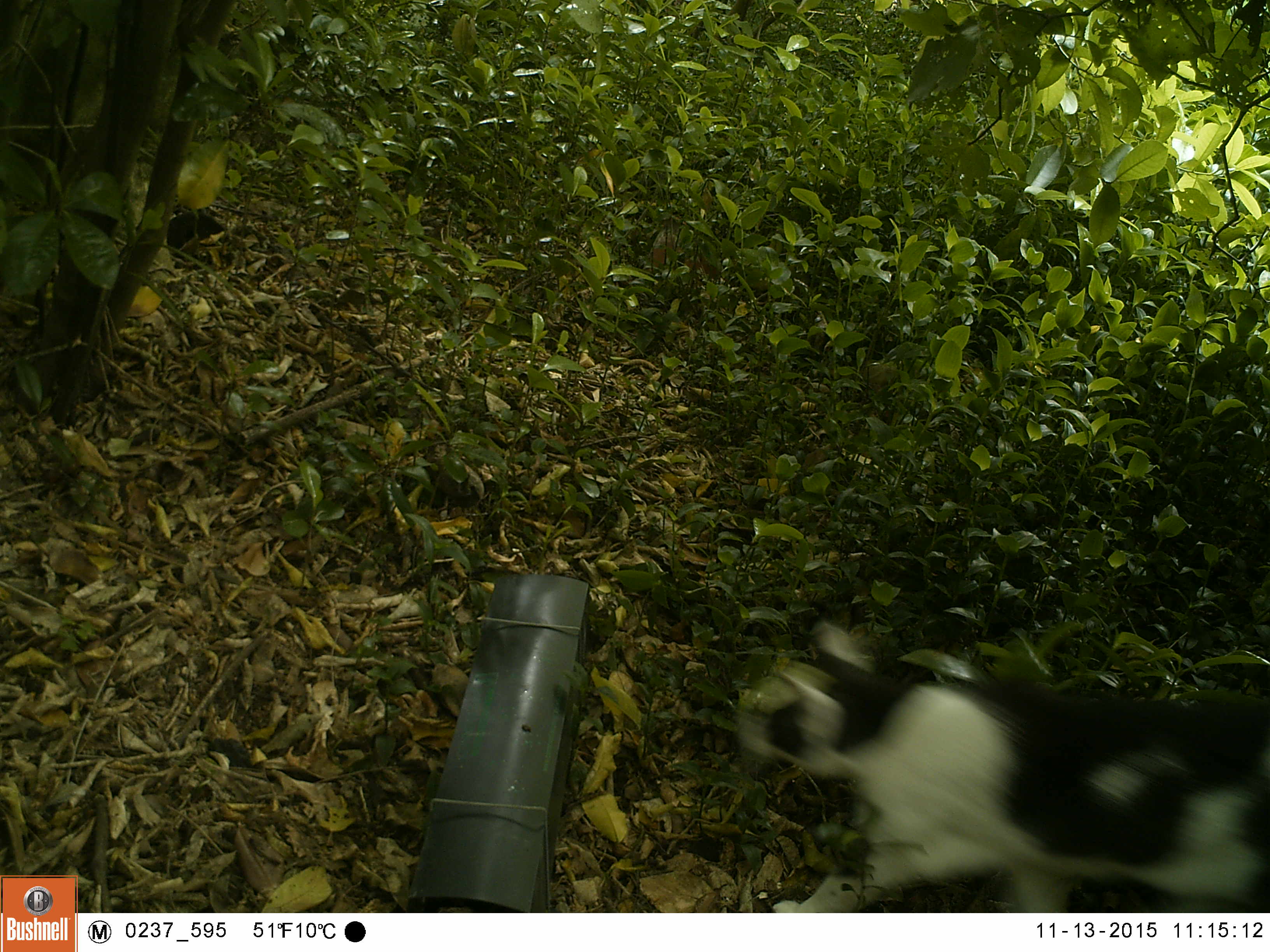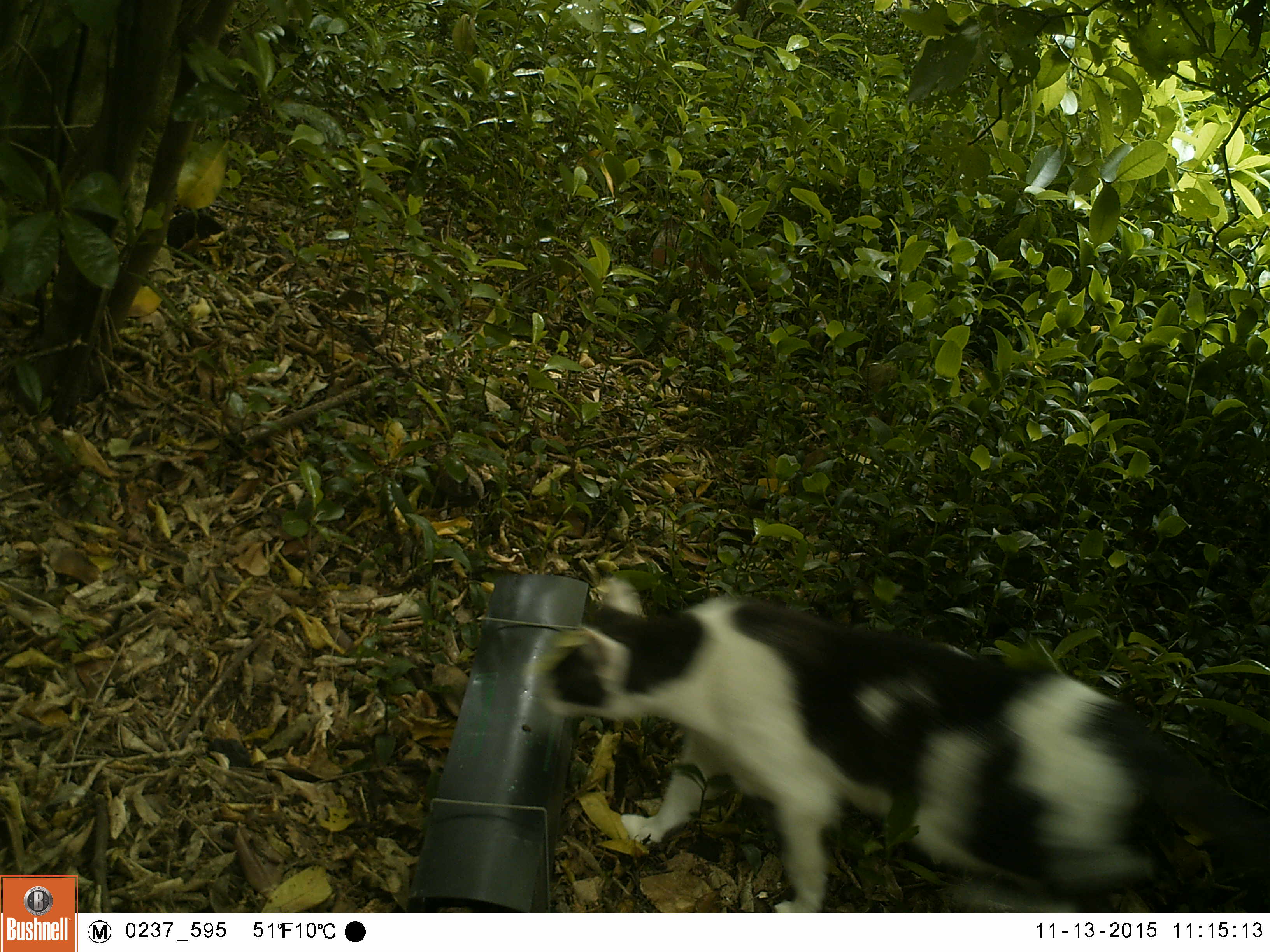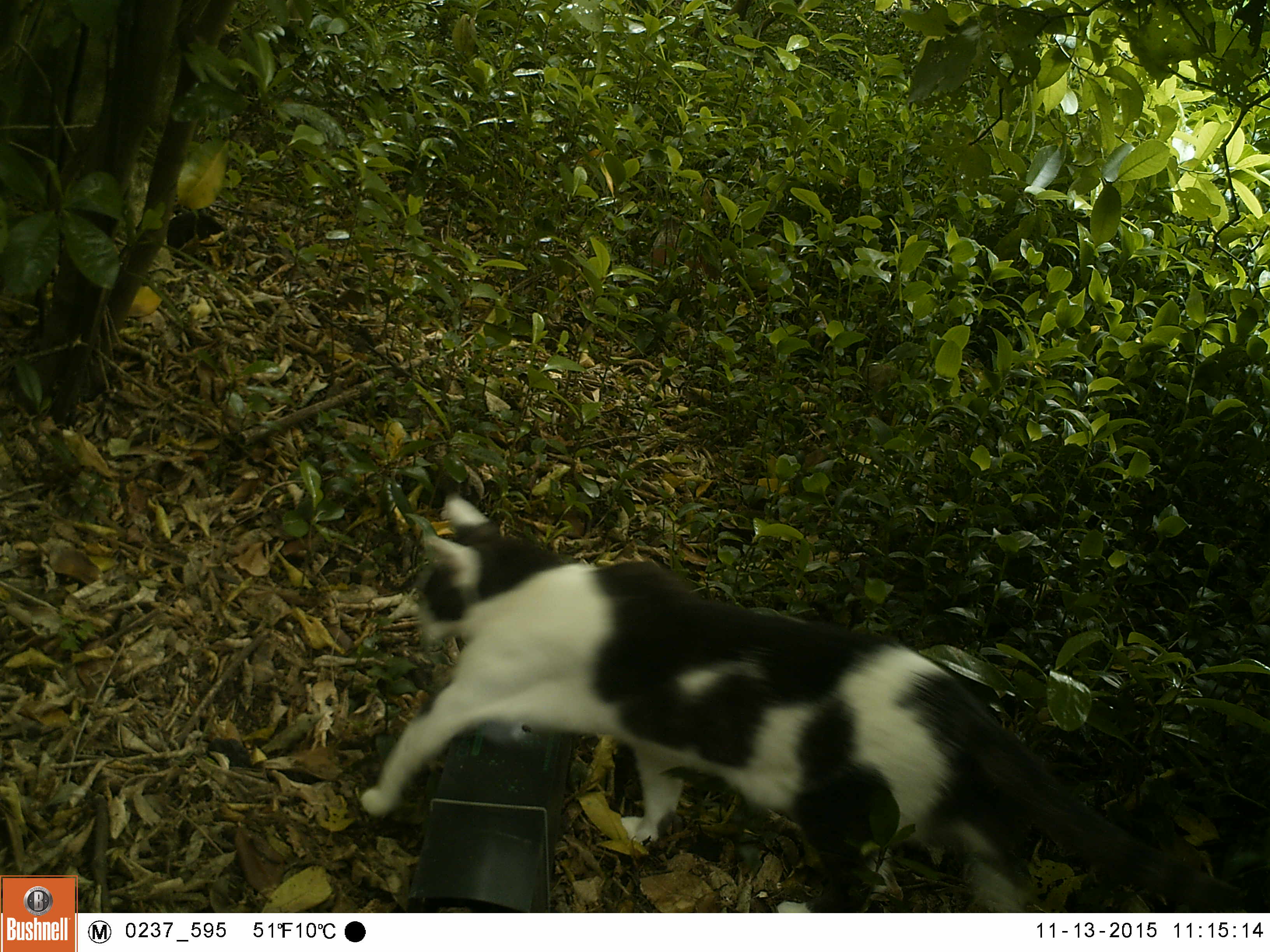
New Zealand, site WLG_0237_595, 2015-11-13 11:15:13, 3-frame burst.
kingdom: Animalia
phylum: Chordata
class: Mammalia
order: Carnivora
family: Felidae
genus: Felis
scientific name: Felis catus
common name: domestic cat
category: cat